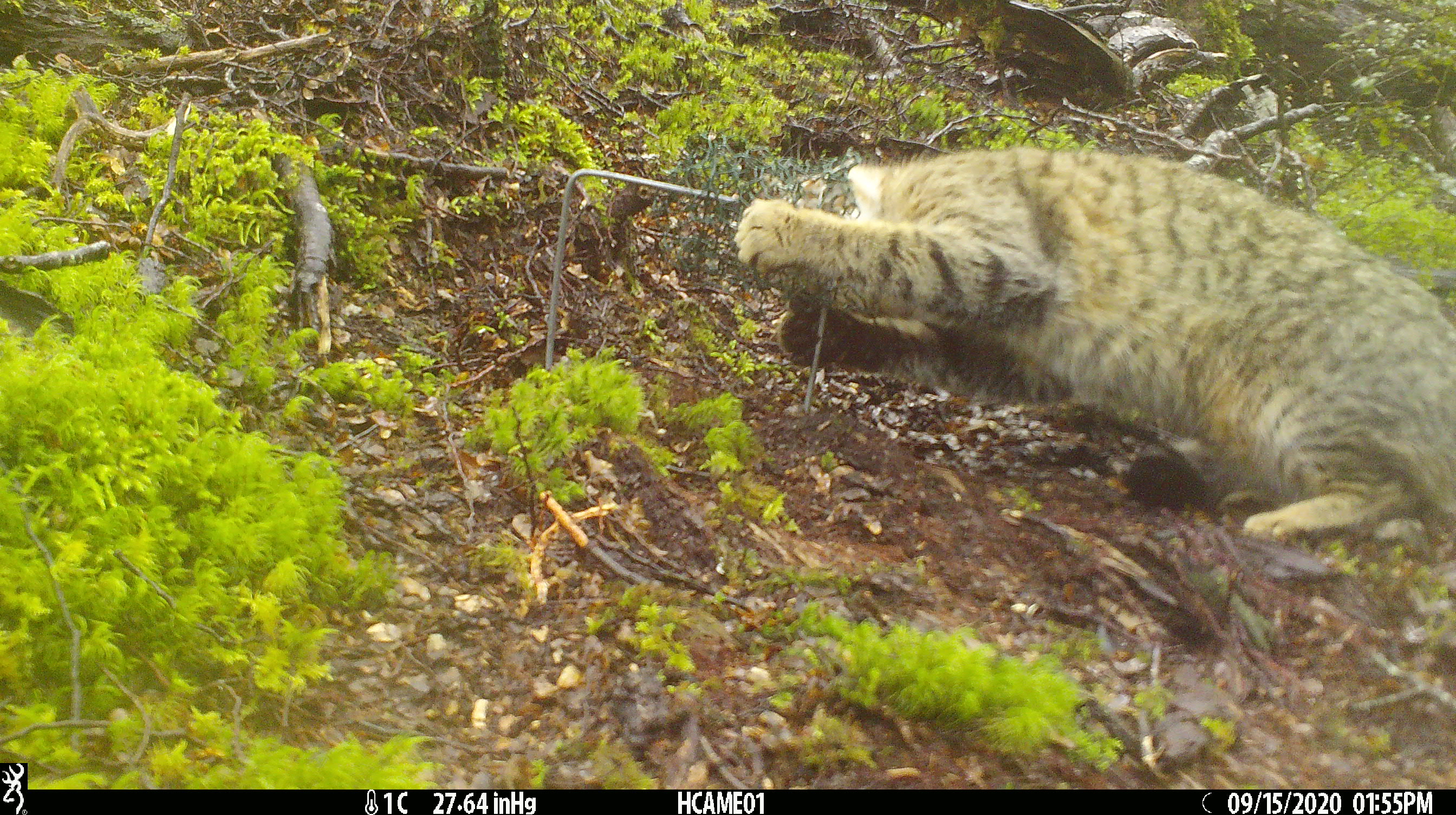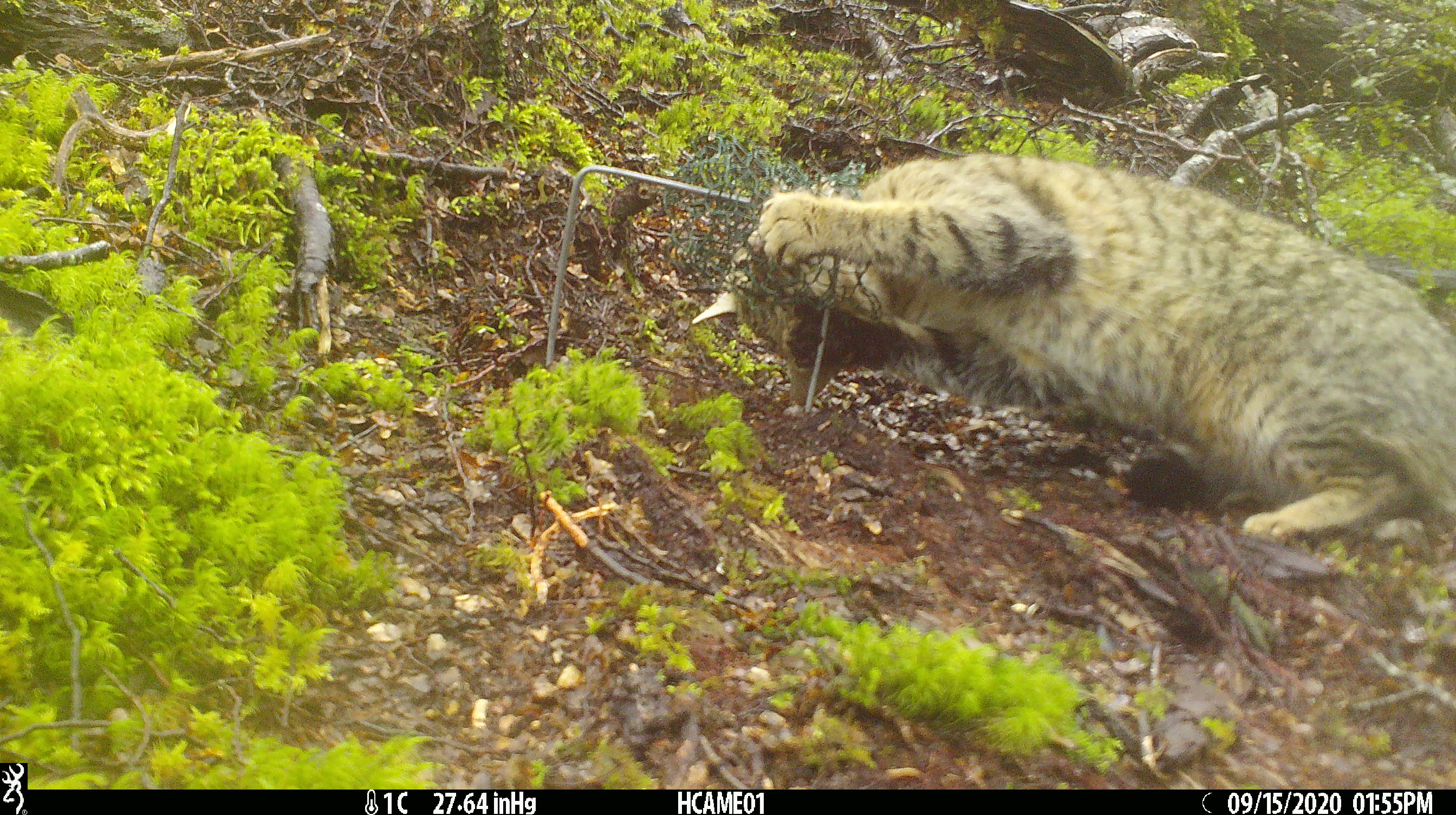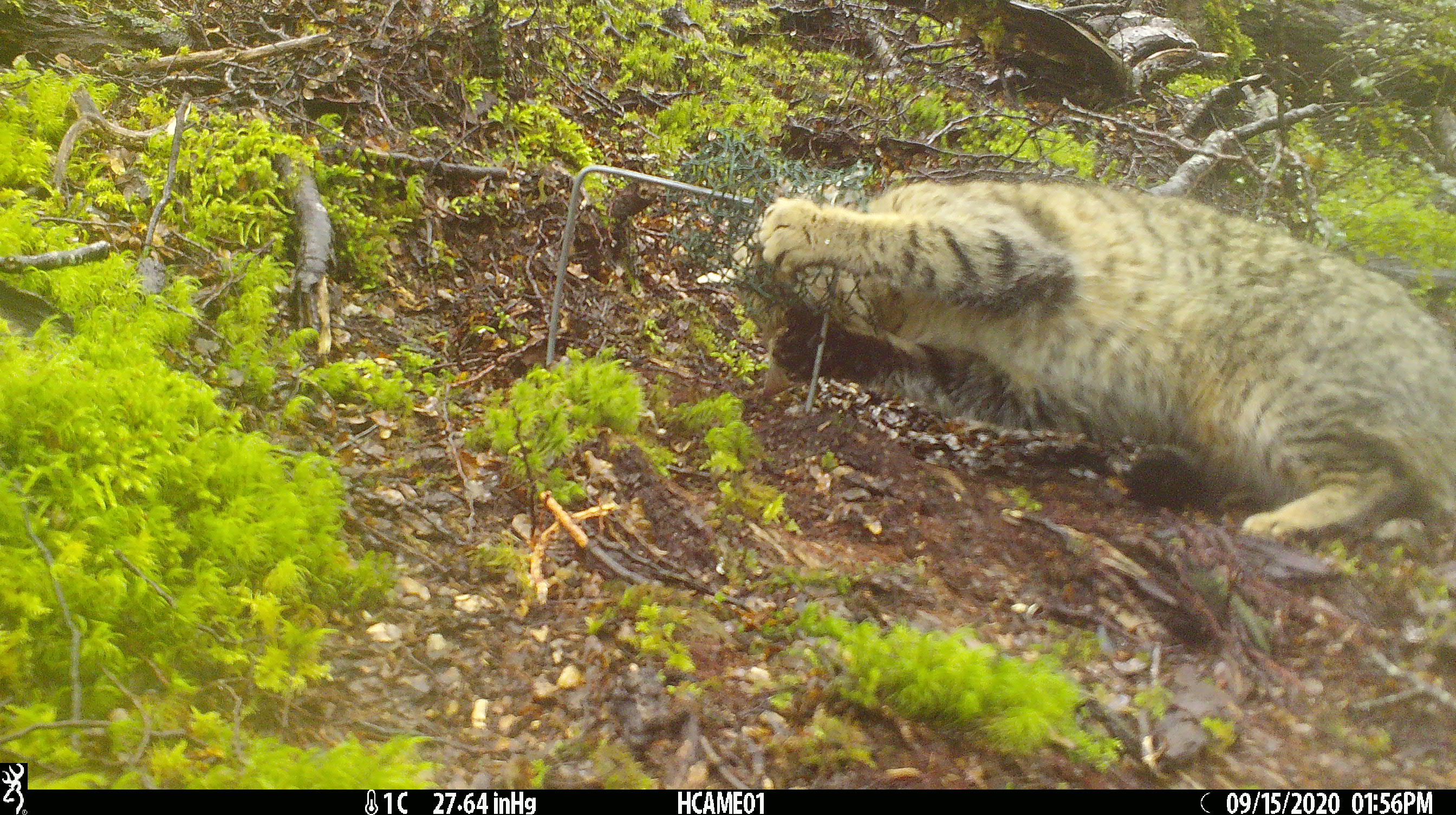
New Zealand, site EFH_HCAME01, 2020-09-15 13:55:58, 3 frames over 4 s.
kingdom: Animalia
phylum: Chordata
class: Mammalia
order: Carnivora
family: Felidae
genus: Felis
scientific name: Felis catus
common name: domestic cat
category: cat